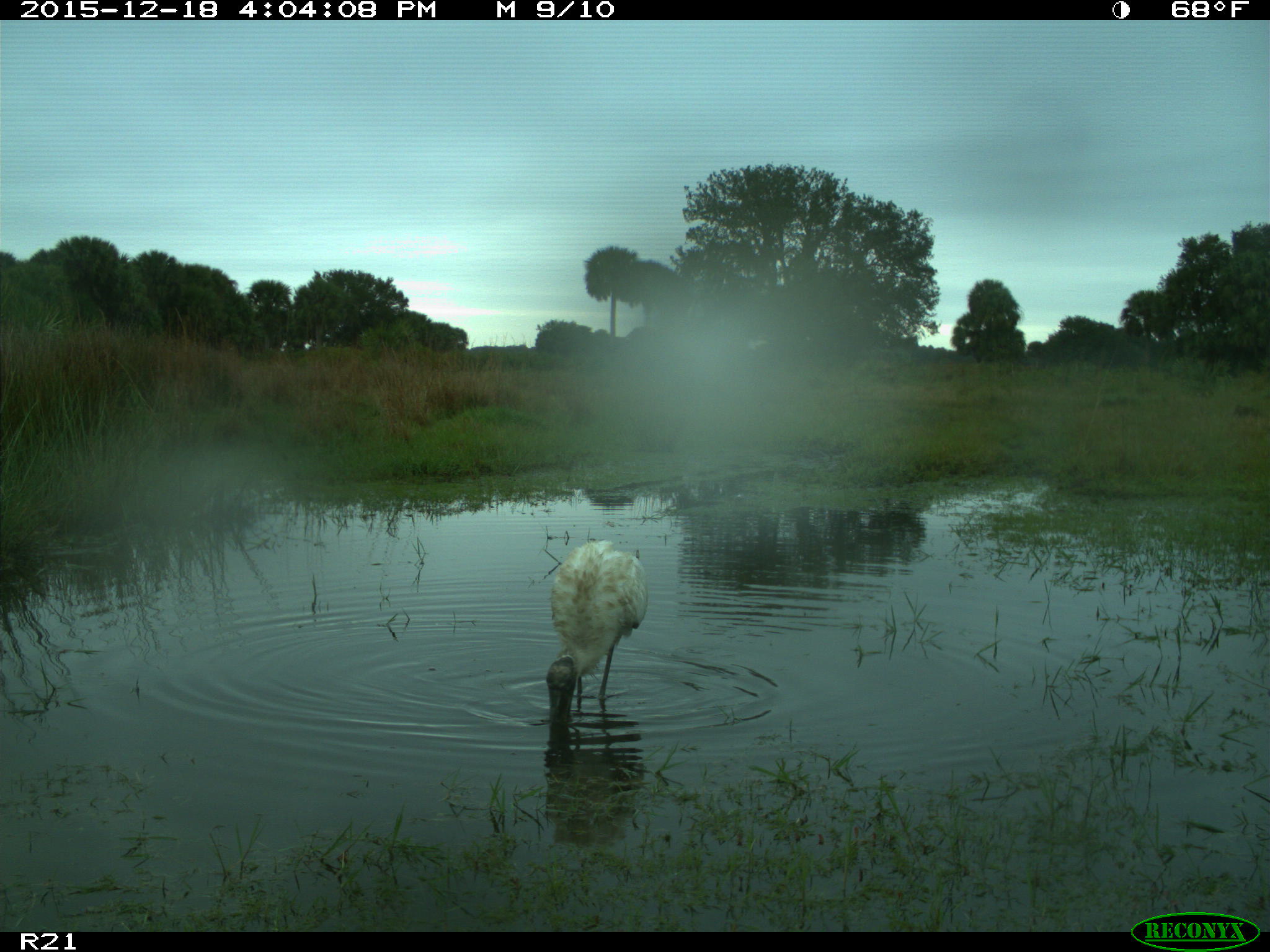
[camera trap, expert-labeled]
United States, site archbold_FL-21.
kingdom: Animalia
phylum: Chordata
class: Aves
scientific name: Aves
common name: birds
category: unidentified bird